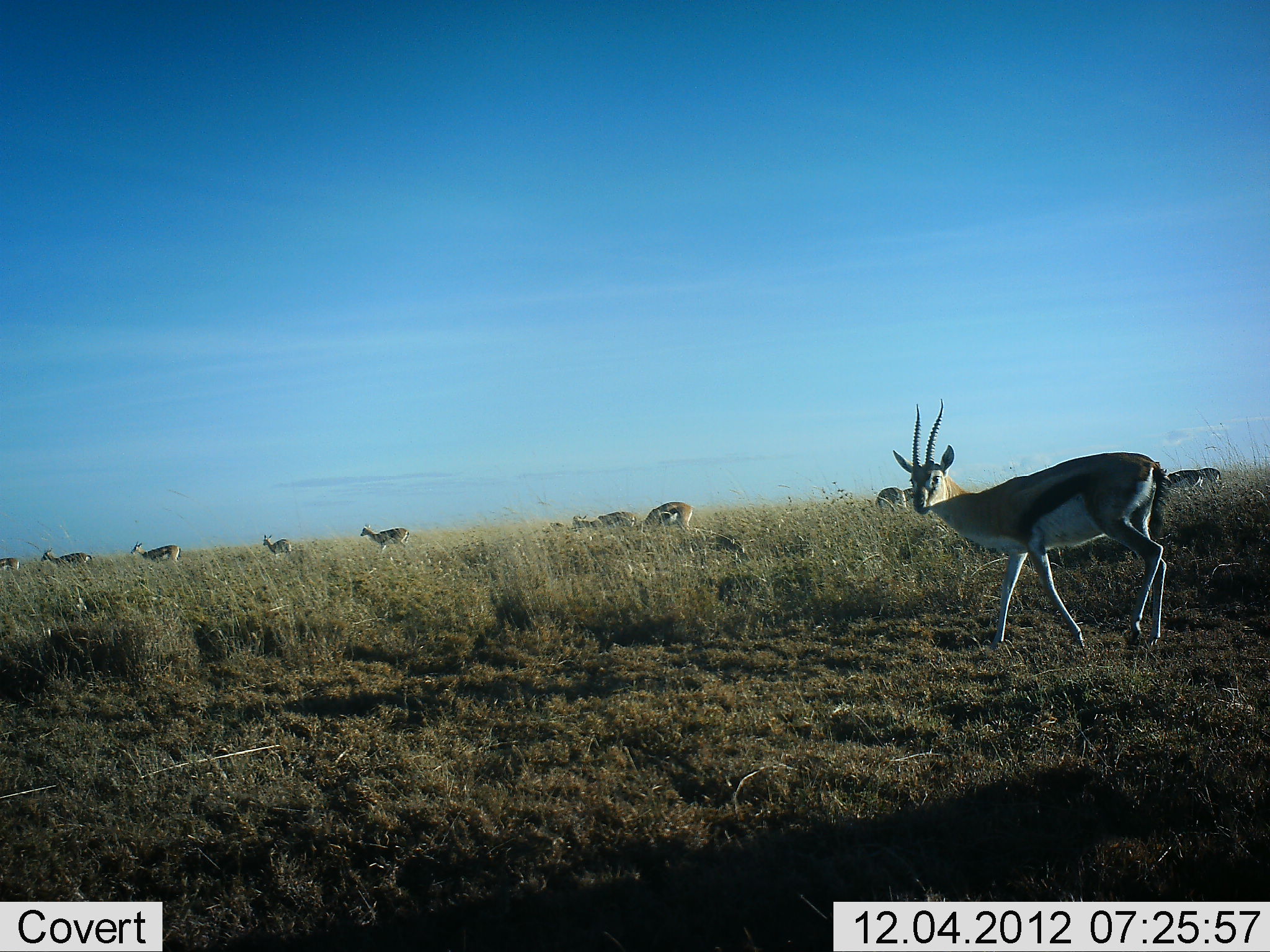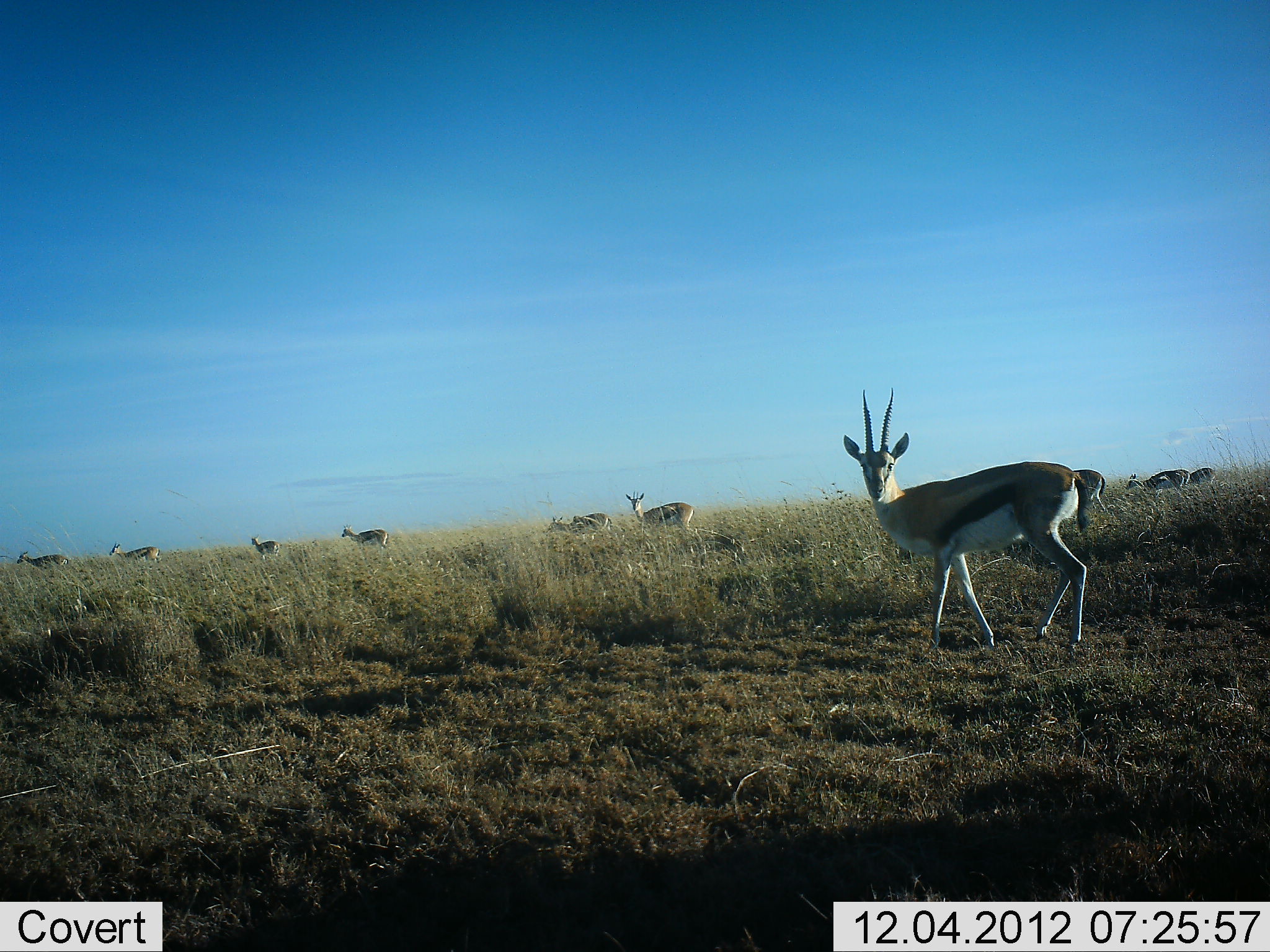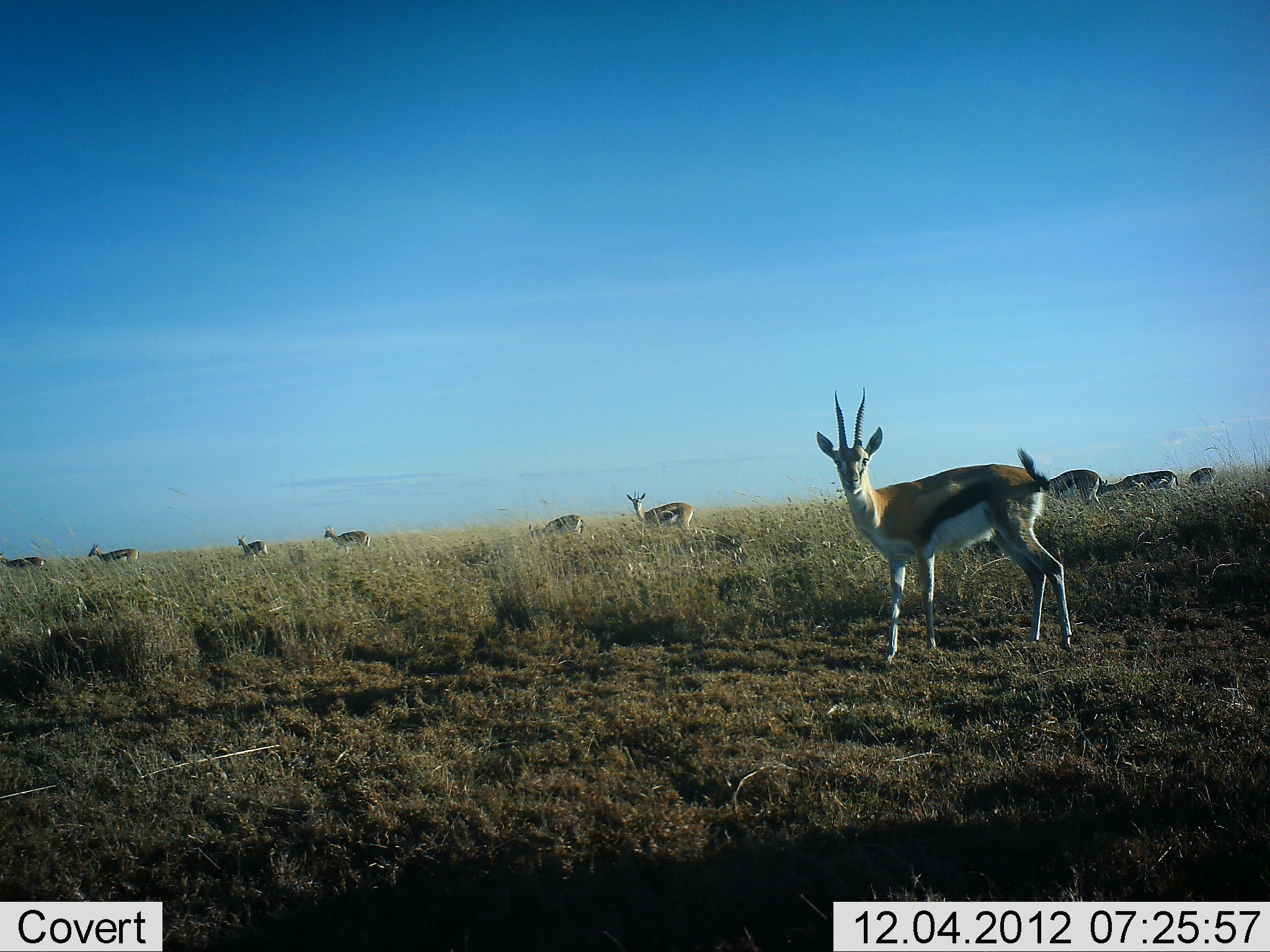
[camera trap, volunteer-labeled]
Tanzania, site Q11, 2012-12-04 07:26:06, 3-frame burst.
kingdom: Animalia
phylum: Chordata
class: Mammalia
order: Artiodactyla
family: Bovidae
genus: Eudorcas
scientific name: Eudorcas thomsonii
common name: thomson's gazelle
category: gazellethomsons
Gazellethomsons (thomson's gazelle) (Eudorcas thomsonii), count 11-50. Behavior (volunteer vote fractions): standing 50%, resting 0%, moving 80%, interacting 10%. Young present (vote fraction): 0%. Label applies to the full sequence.